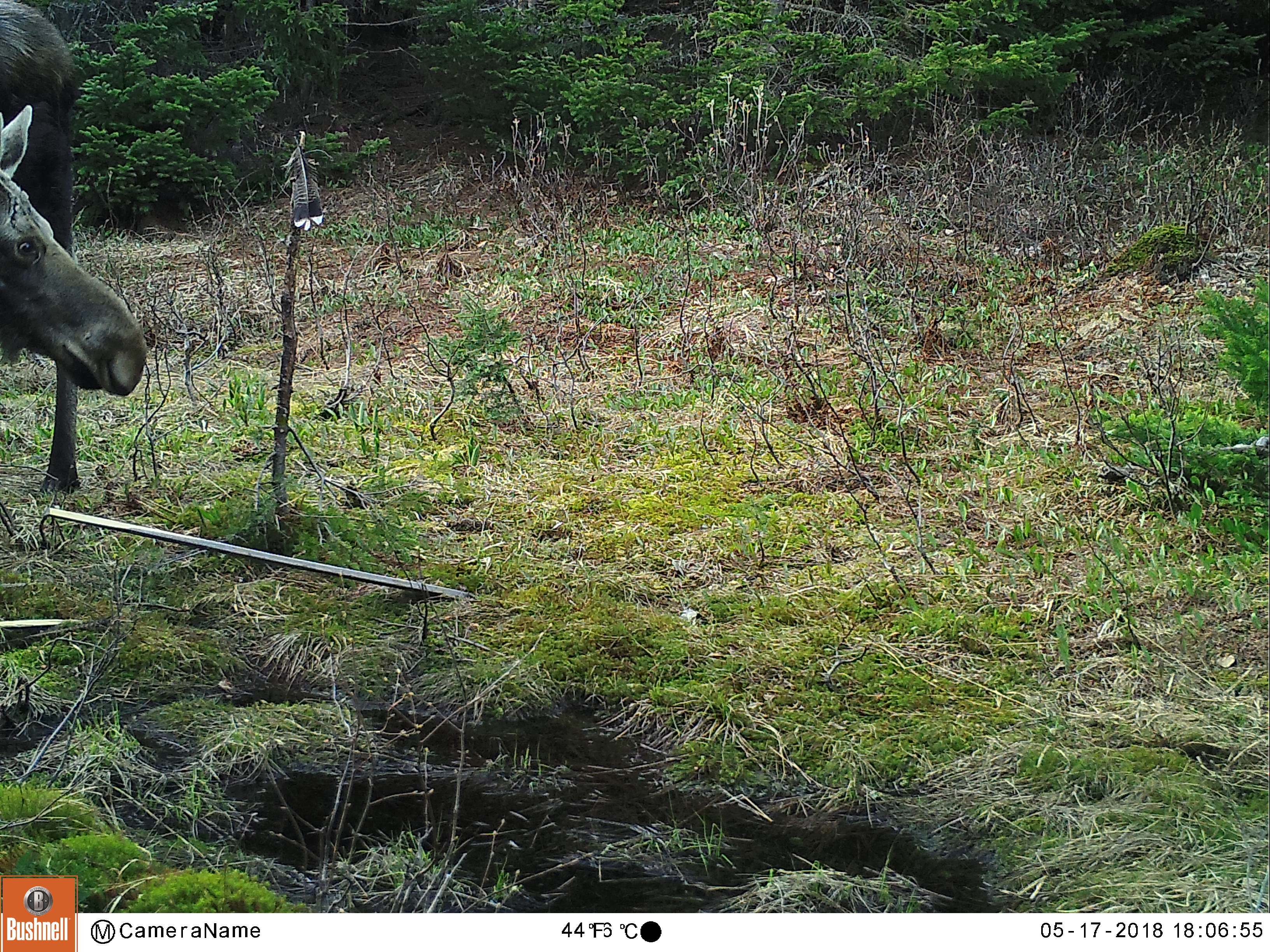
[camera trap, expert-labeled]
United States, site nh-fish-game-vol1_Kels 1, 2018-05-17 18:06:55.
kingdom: Animalia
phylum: Chordata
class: Mammalia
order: Artiodactyla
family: Cervidae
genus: Alces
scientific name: Alces alces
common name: moose